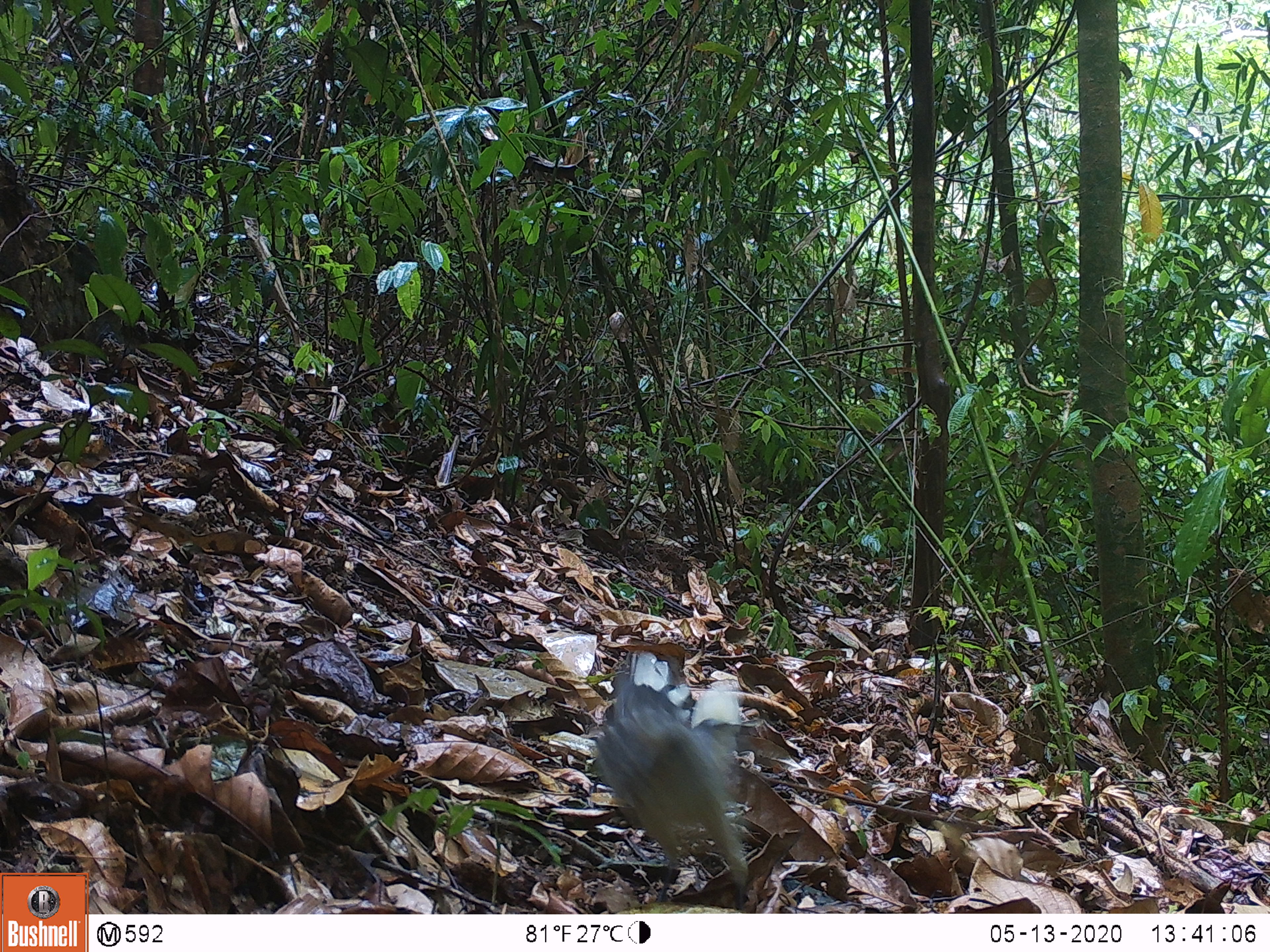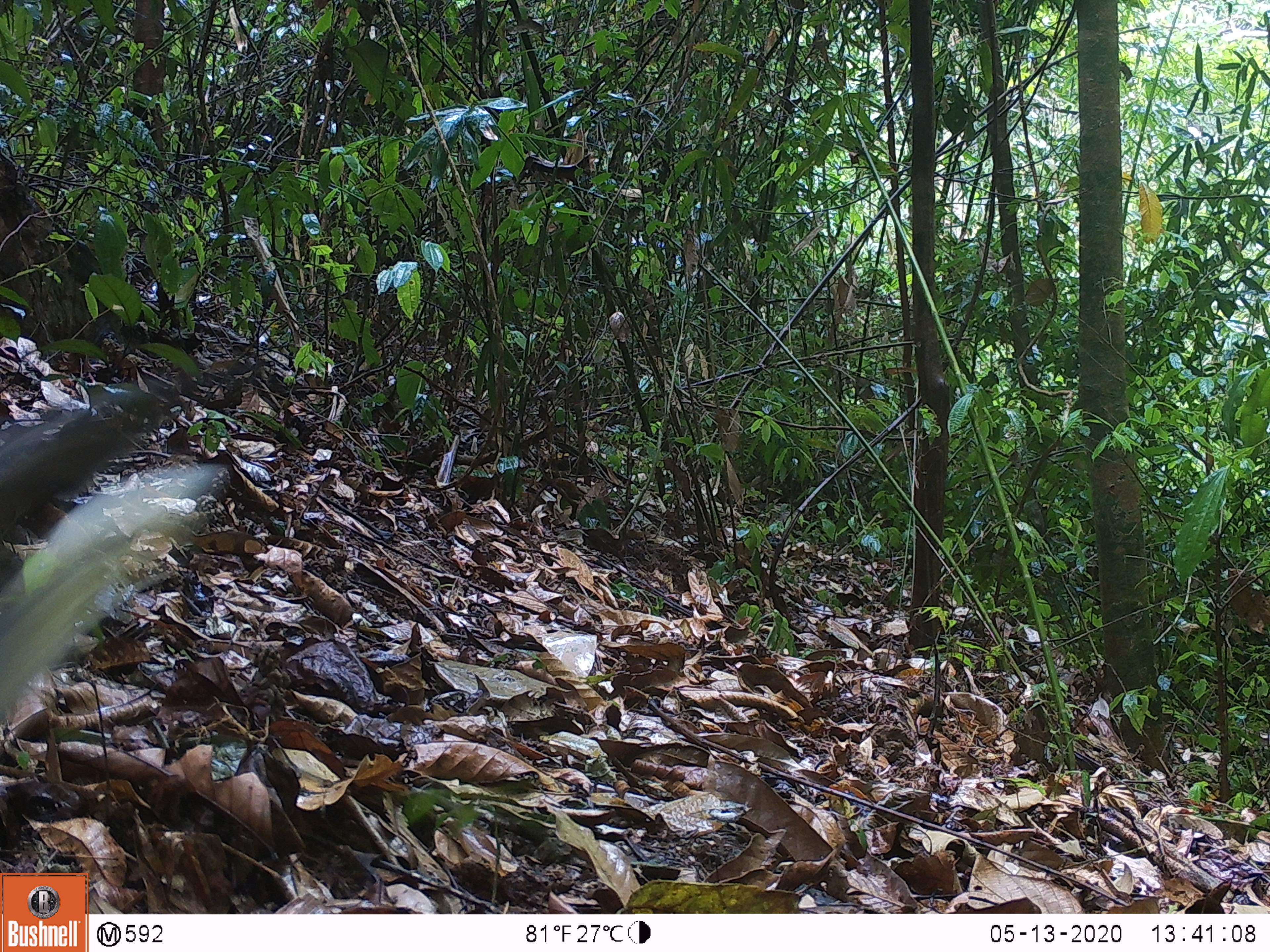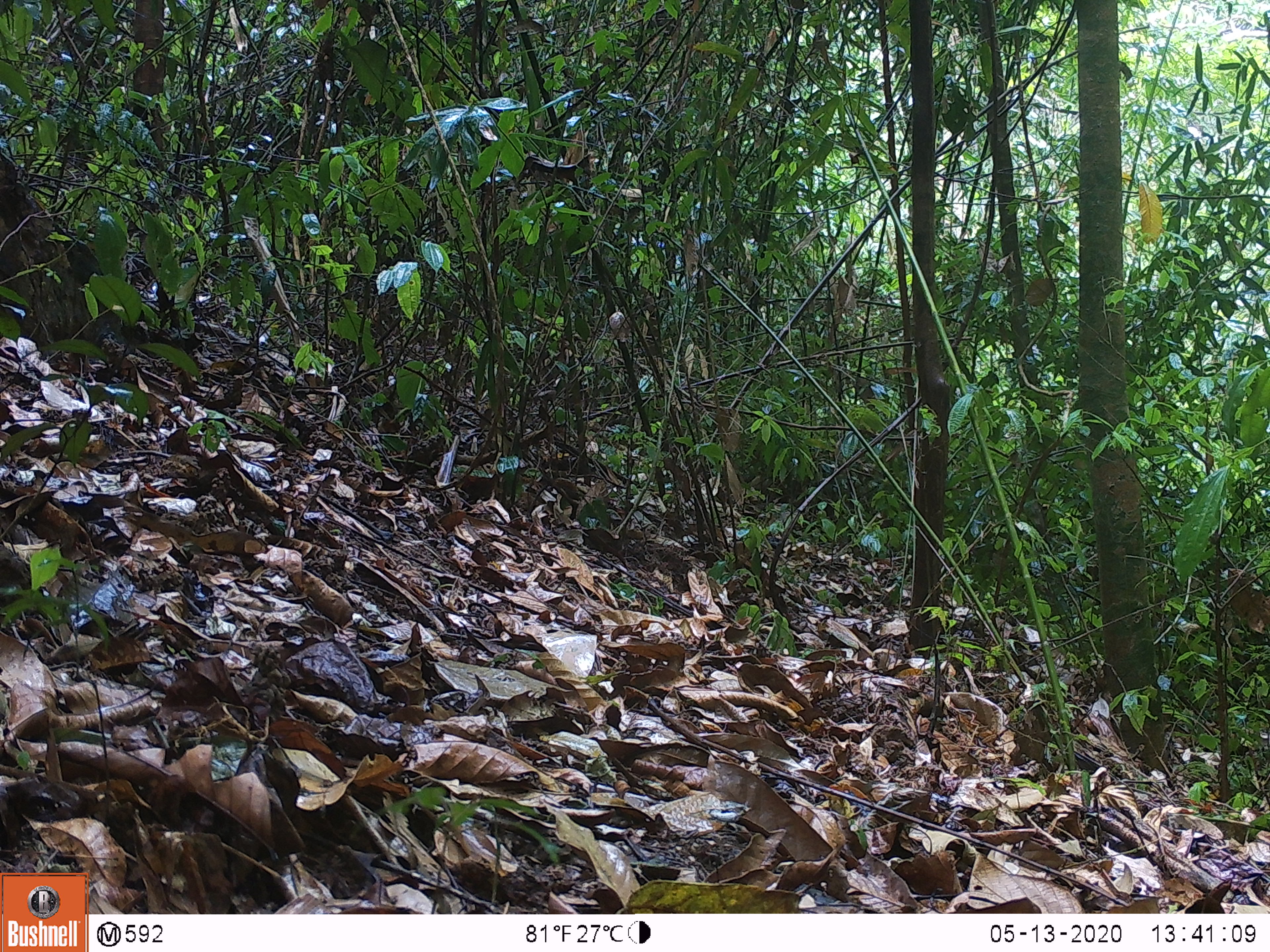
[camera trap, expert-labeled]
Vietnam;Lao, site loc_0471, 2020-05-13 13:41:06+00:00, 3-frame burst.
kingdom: Animalia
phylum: Chordata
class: Aves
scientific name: Aves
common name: bird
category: unidentified bird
Unidentified bird (bird) (Aves). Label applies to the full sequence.